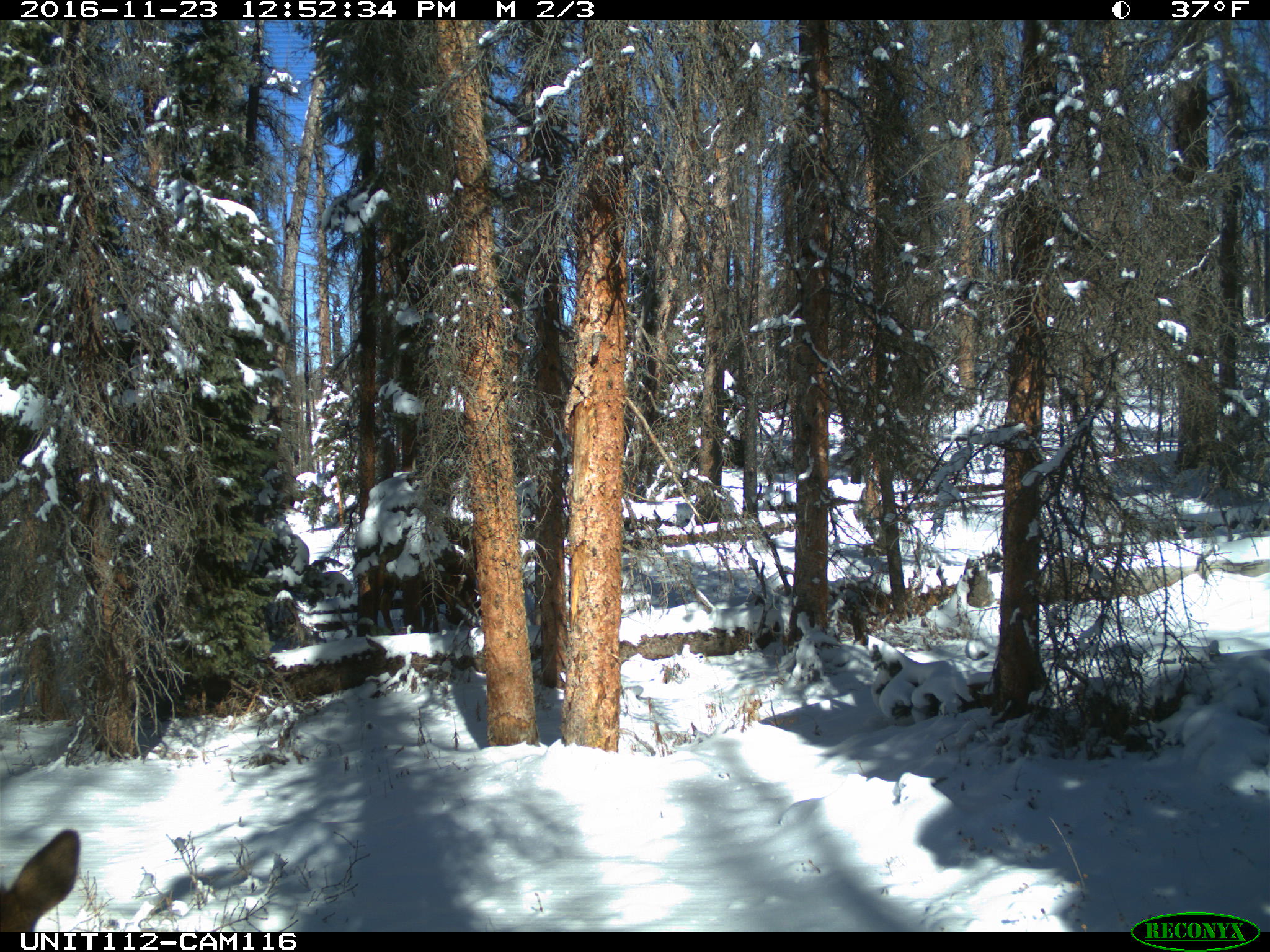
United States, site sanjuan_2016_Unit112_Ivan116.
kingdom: Animalia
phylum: Chordata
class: Mammalia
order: Artiodactyla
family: Cervidae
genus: Cervus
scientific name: Cervus elaphus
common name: red deer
Cervus elaphus (red deer).